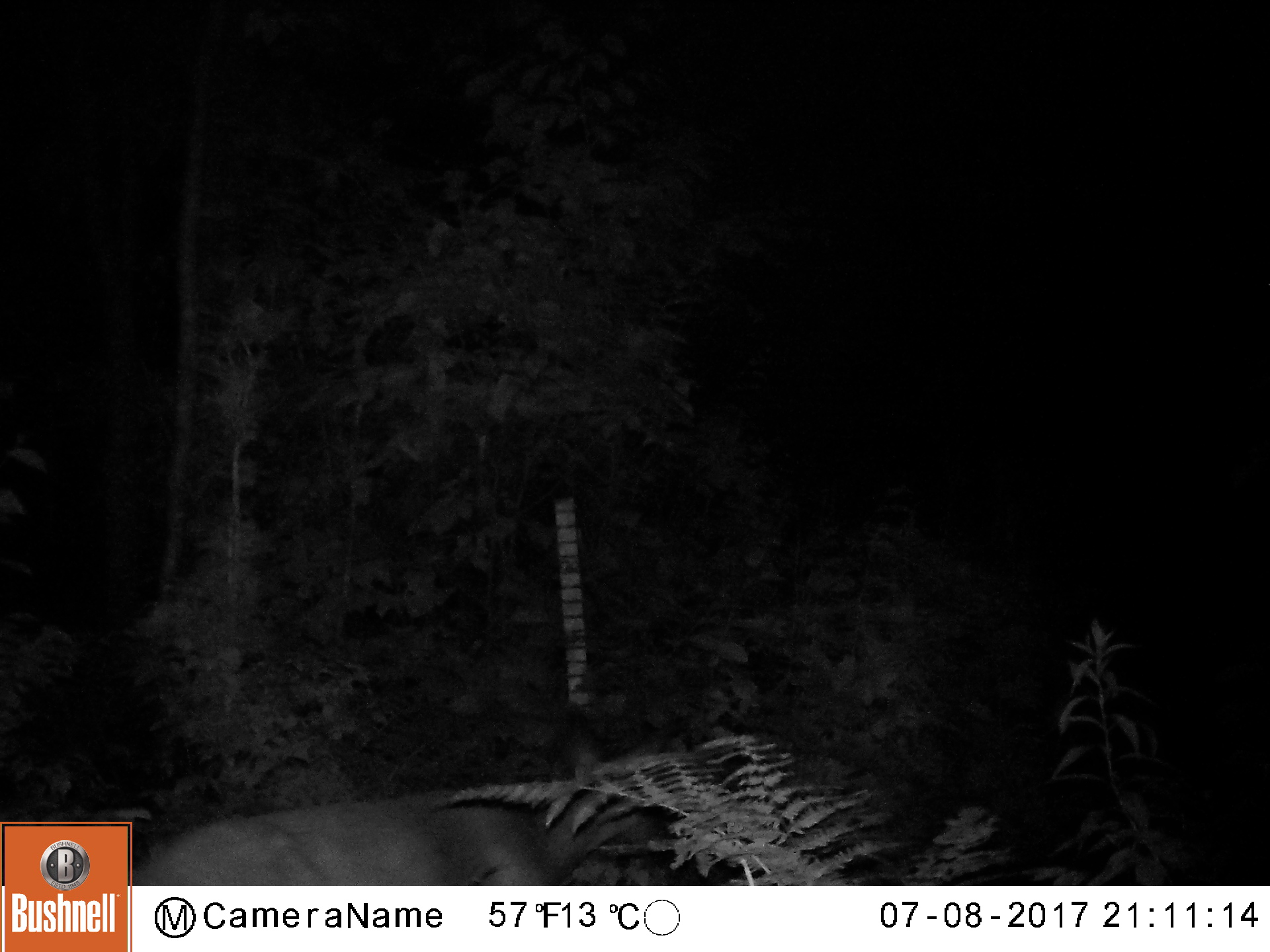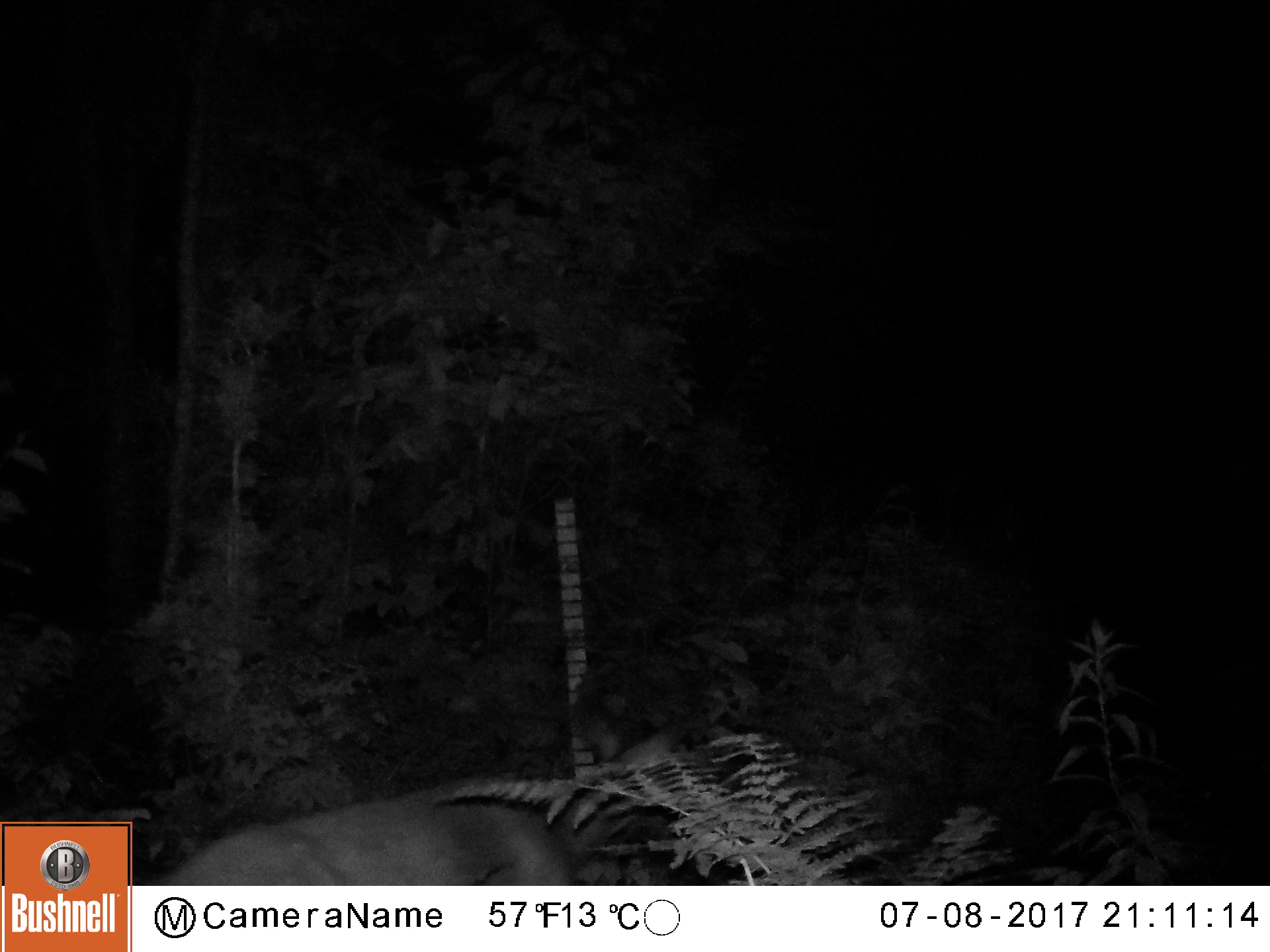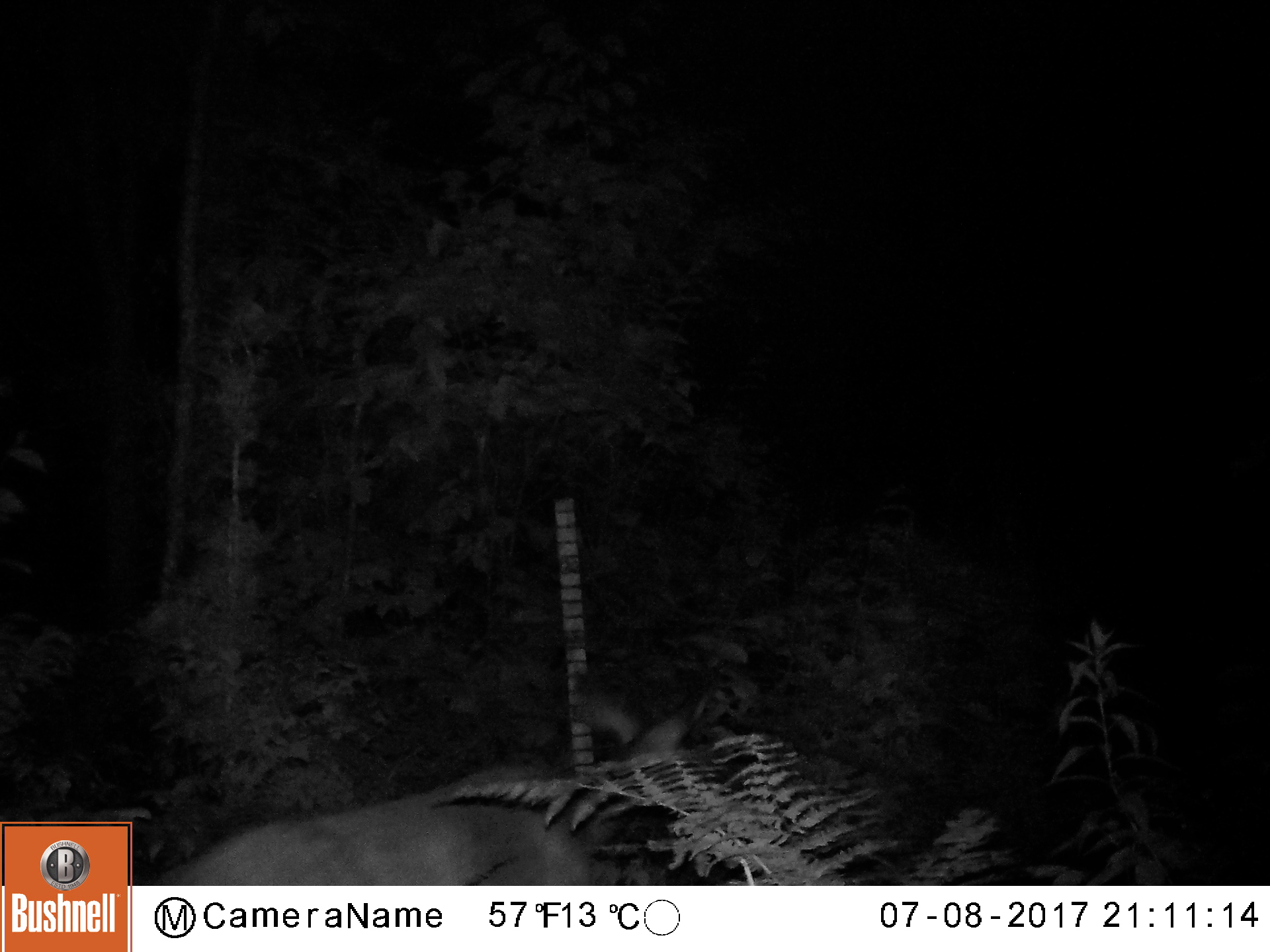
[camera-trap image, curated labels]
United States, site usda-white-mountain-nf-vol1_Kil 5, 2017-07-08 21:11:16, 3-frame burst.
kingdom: Animalia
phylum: Chordata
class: Mammalia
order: Artiodactyla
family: Cervidae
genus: Odocoileus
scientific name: Odocoileus virginianus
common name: white-tailed deer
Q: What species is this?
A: White-tailed deer (Odocoileus virginianus).